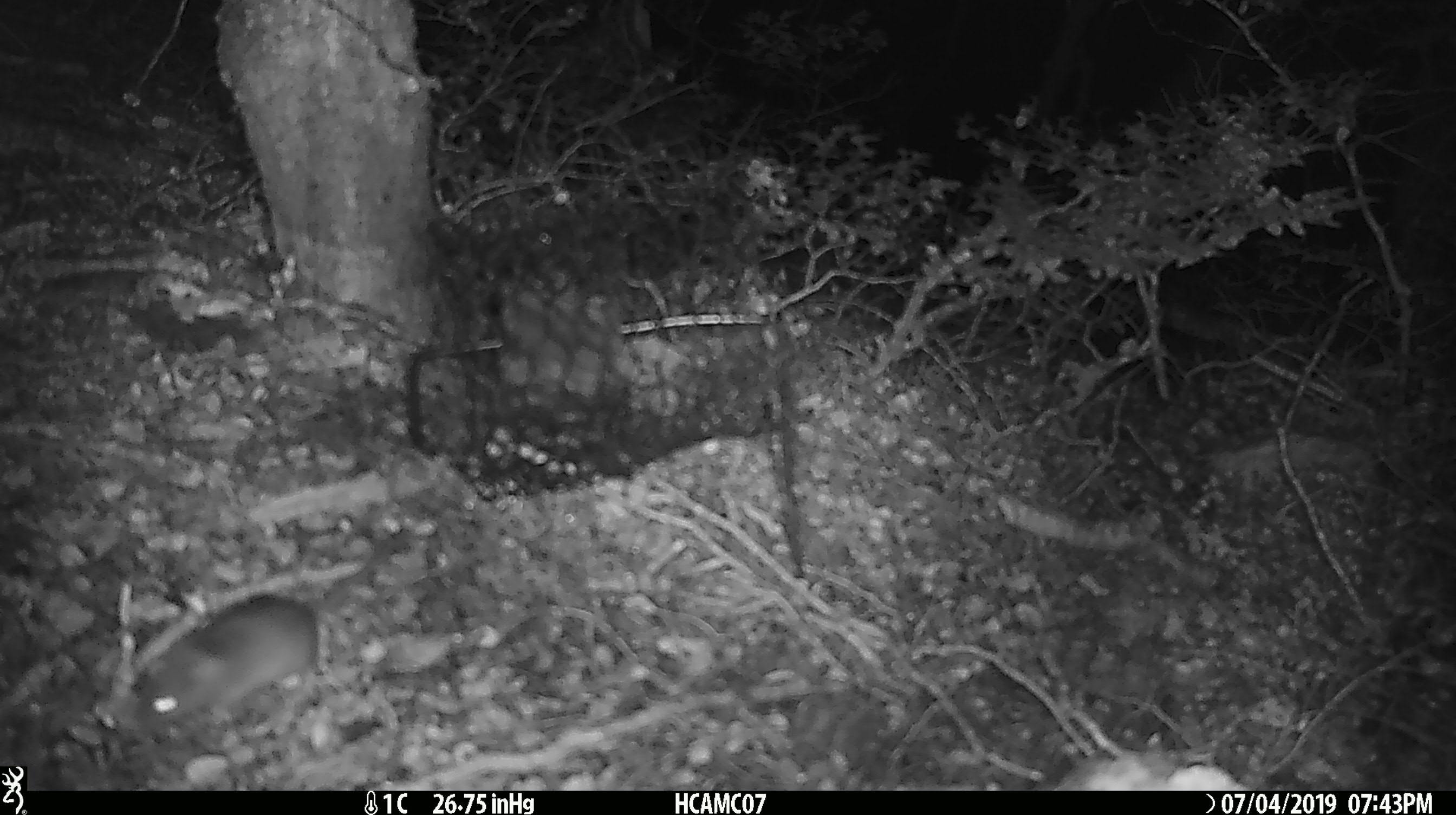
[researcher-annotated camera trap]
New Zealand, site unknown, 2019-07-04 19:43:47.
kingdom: Animalia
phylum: Chordata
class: Mammalia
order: Rodentia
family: Muridae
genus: Mus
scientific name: Mus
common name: mouse